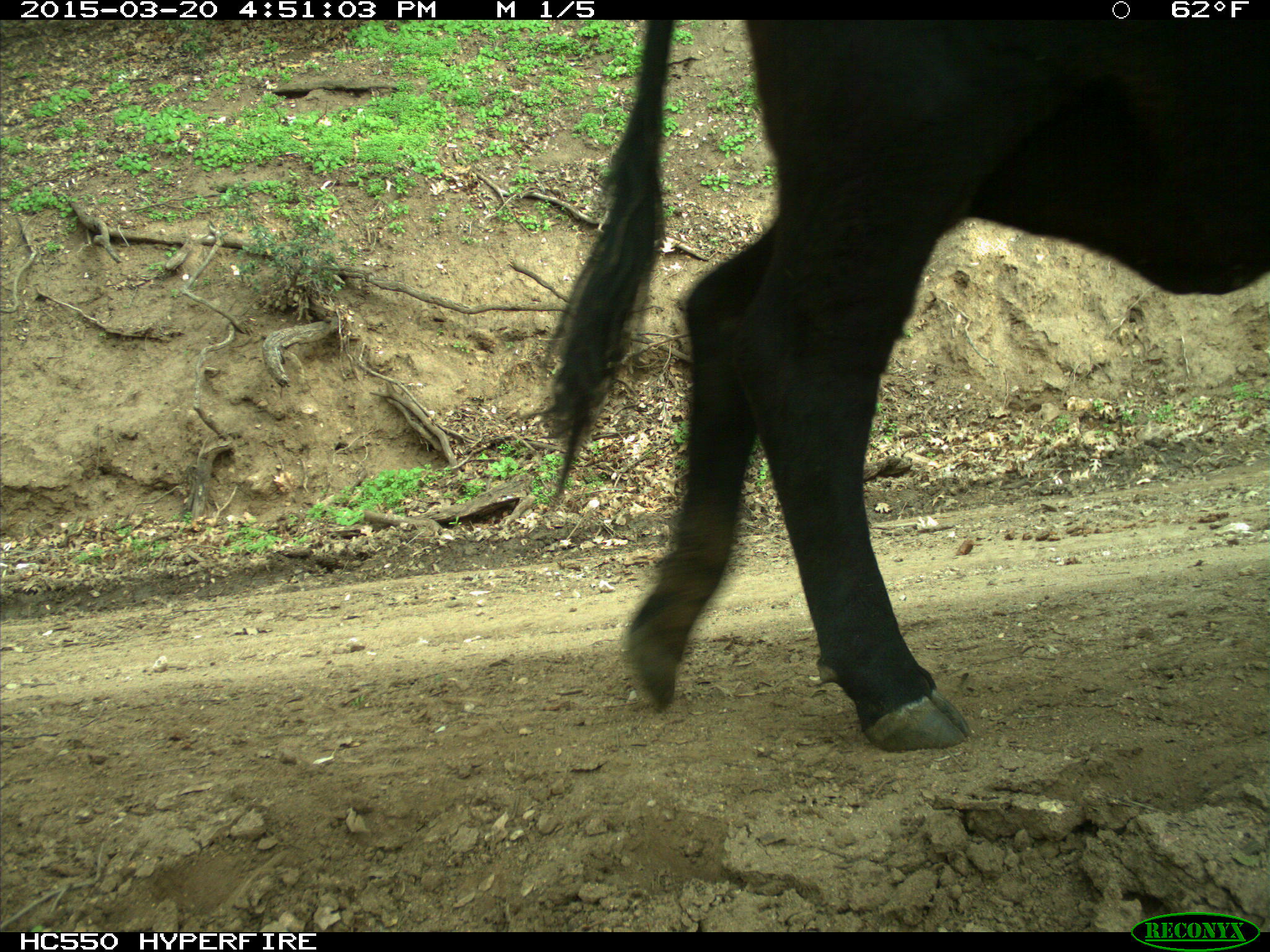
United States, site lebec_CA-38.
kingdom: Animalia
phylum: Chordata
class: Mammalia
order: Artiodactyla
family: Bovidae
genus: Bos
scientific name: Bos taurus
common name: domestic cow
Bos taurus (domestic cow).